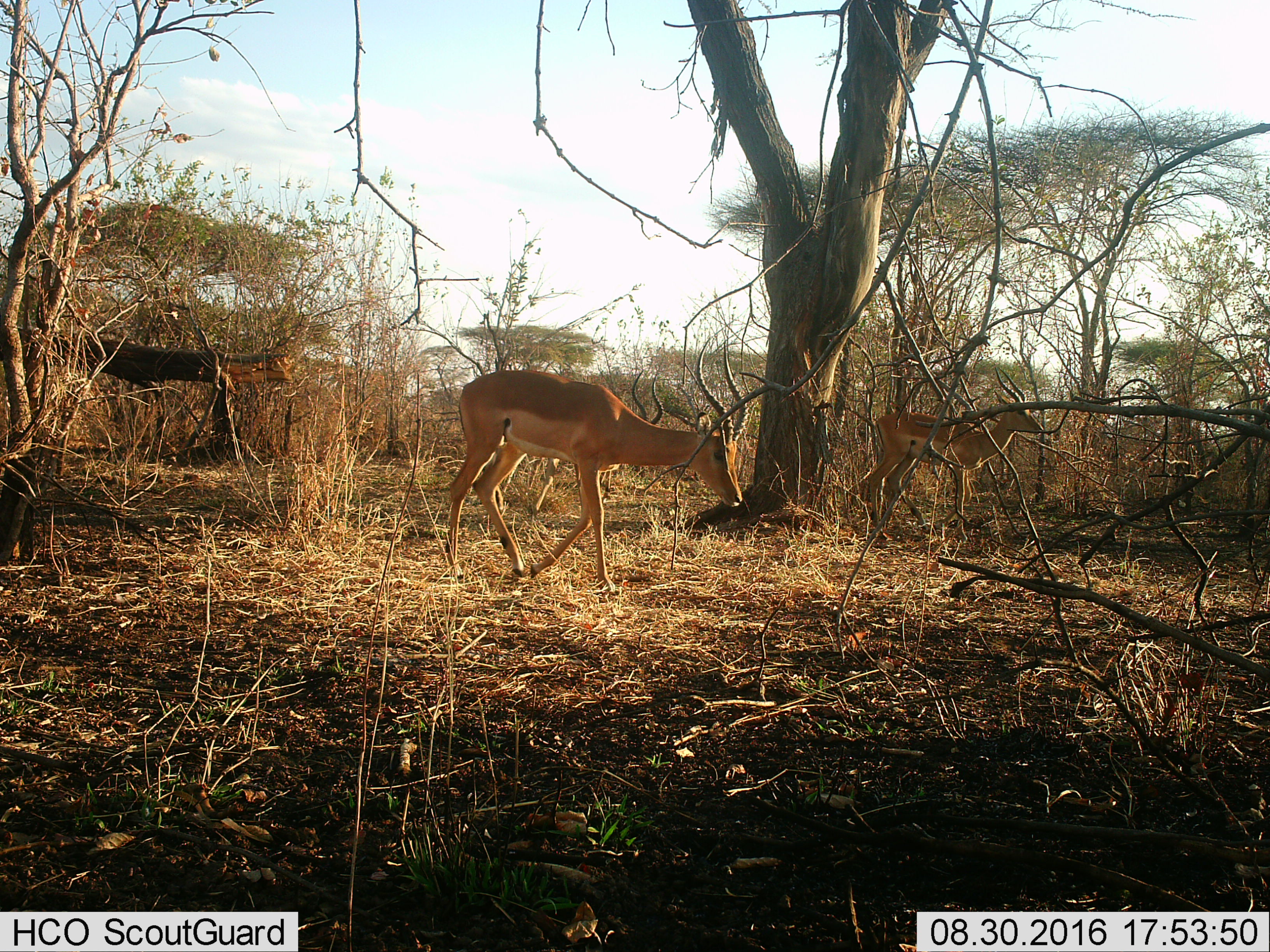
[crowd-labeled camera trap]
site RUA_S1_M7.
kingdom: Animalia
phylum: Chordata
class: Mammalia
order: Artiodactyla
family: Bovidae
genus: Aepyceros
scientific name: Aepyceros melampus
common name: impala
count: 3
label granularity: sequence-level